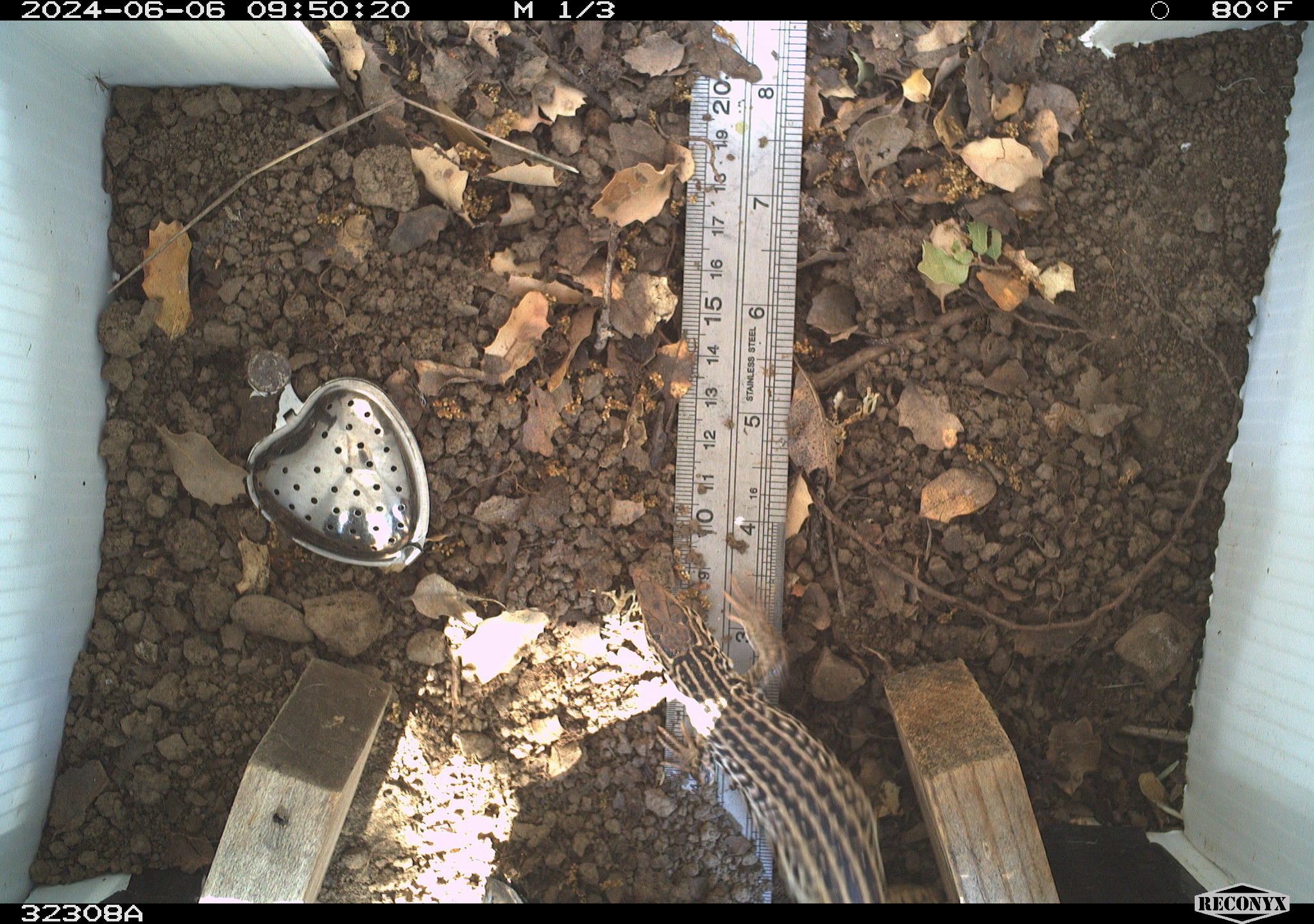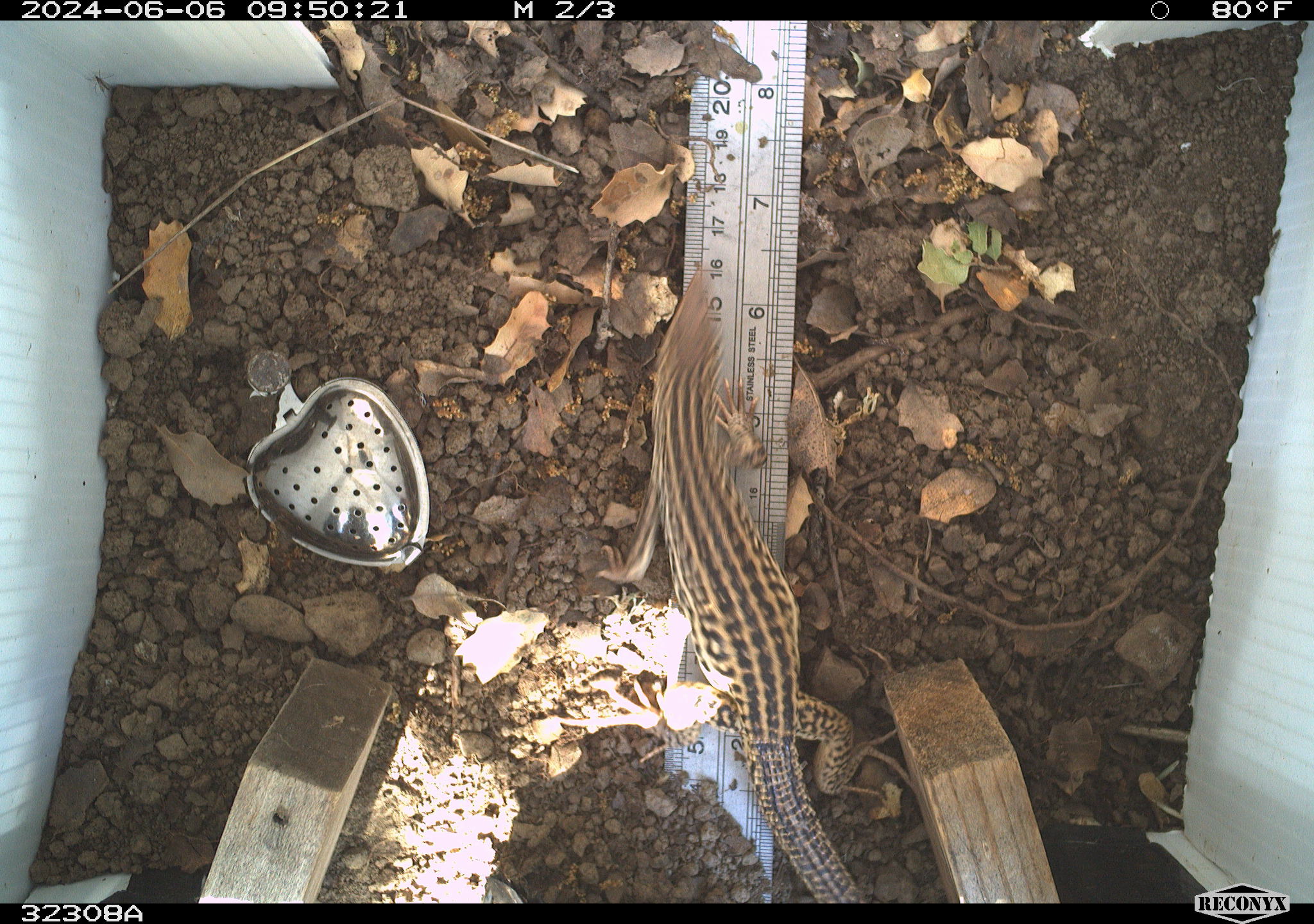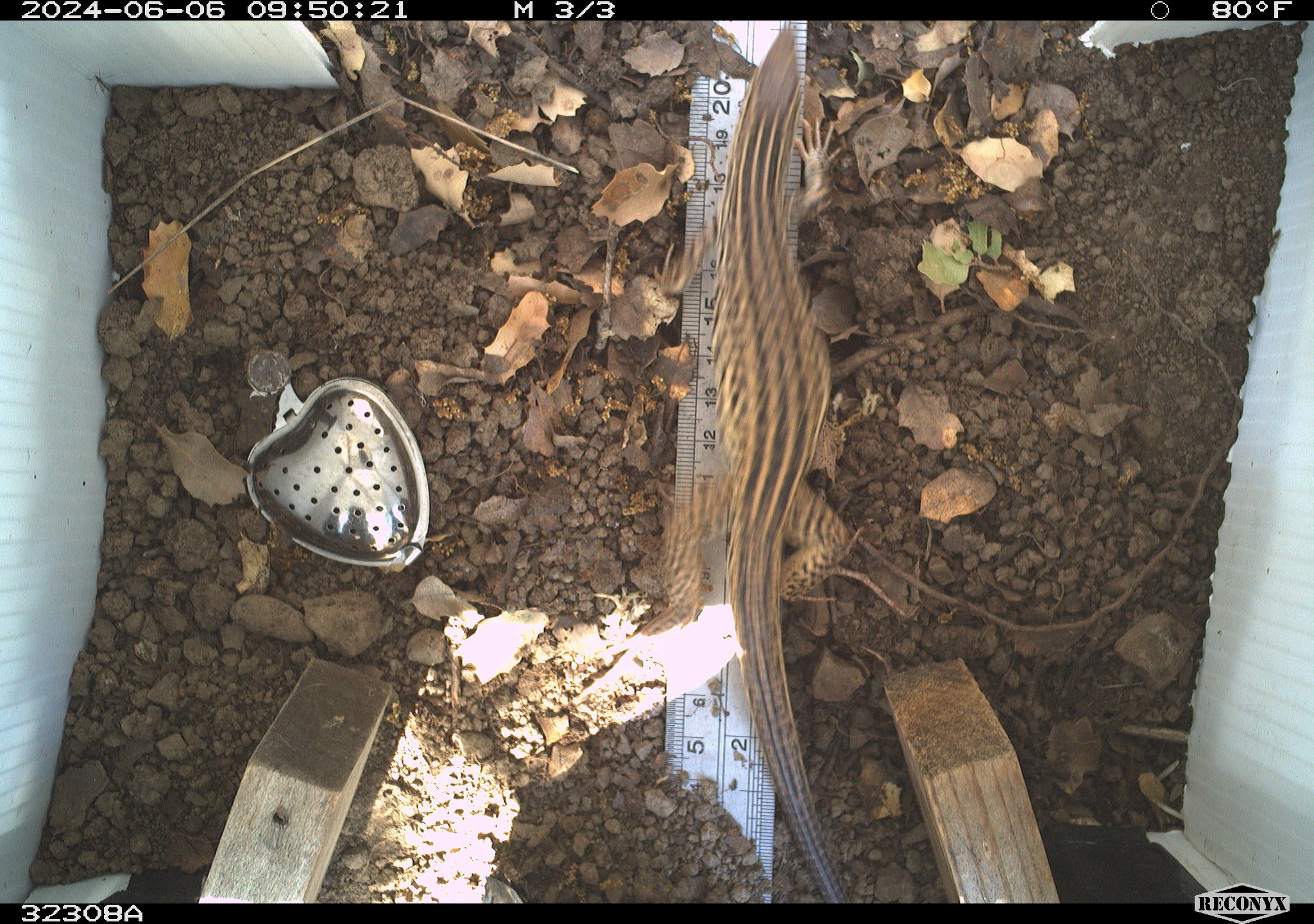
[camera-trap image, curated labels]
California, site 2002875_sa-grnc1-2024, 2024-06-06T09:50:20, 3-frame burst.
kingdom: Animalia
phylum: Chordata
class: Reptilia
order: Squamata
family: Teiidae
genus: Aspidoscelis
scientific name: Aspidoscelis tigris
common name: western whiptail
Western whiptail (Aspidoscelis tigris).